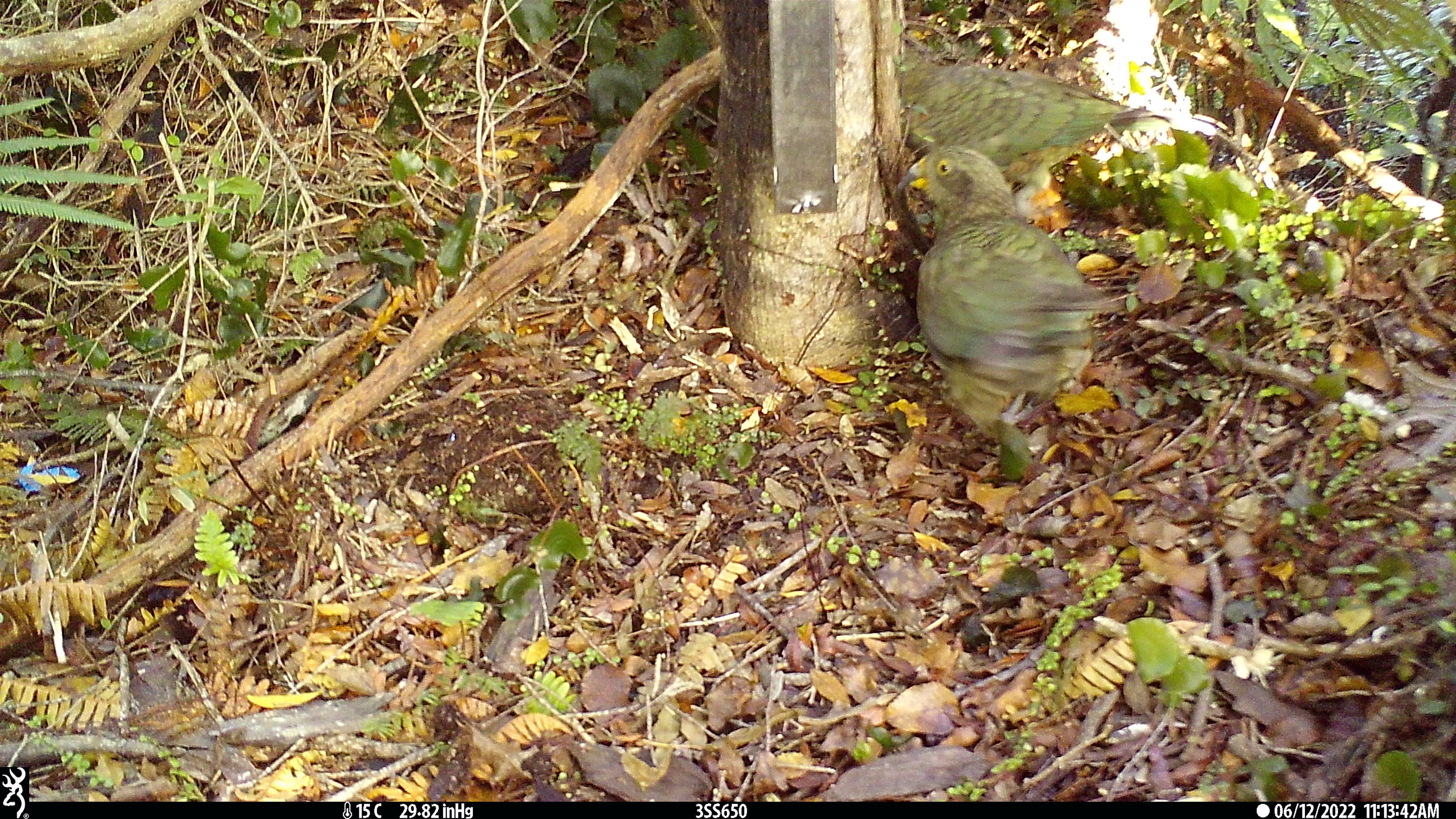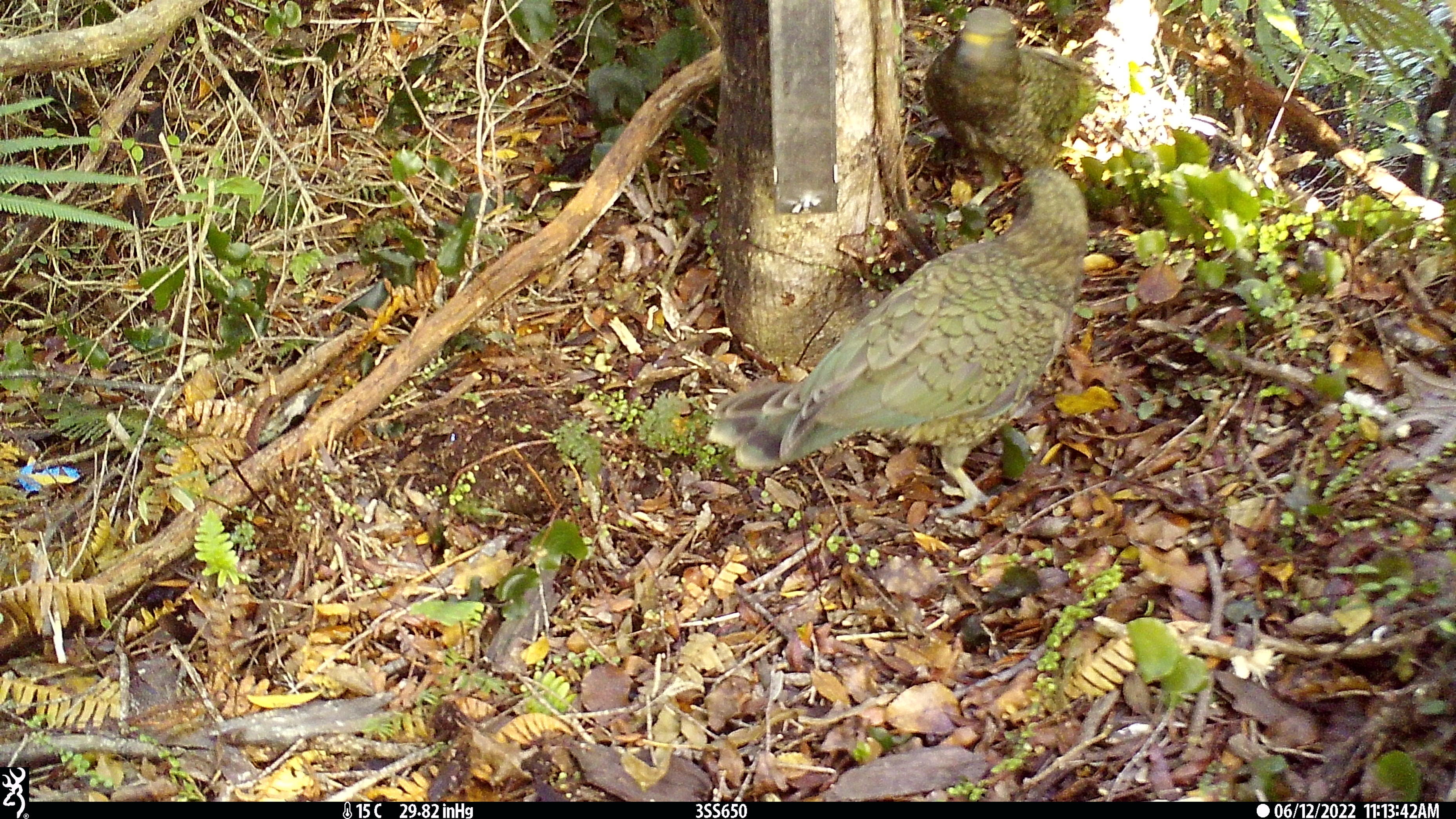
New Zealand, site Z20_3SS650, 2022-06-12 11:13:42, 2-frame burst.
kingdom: Animalia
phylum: Chordata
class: Aves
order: Psittaciformes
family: Strigopidae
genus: Nestor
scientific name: Nestor notabilis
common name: kea